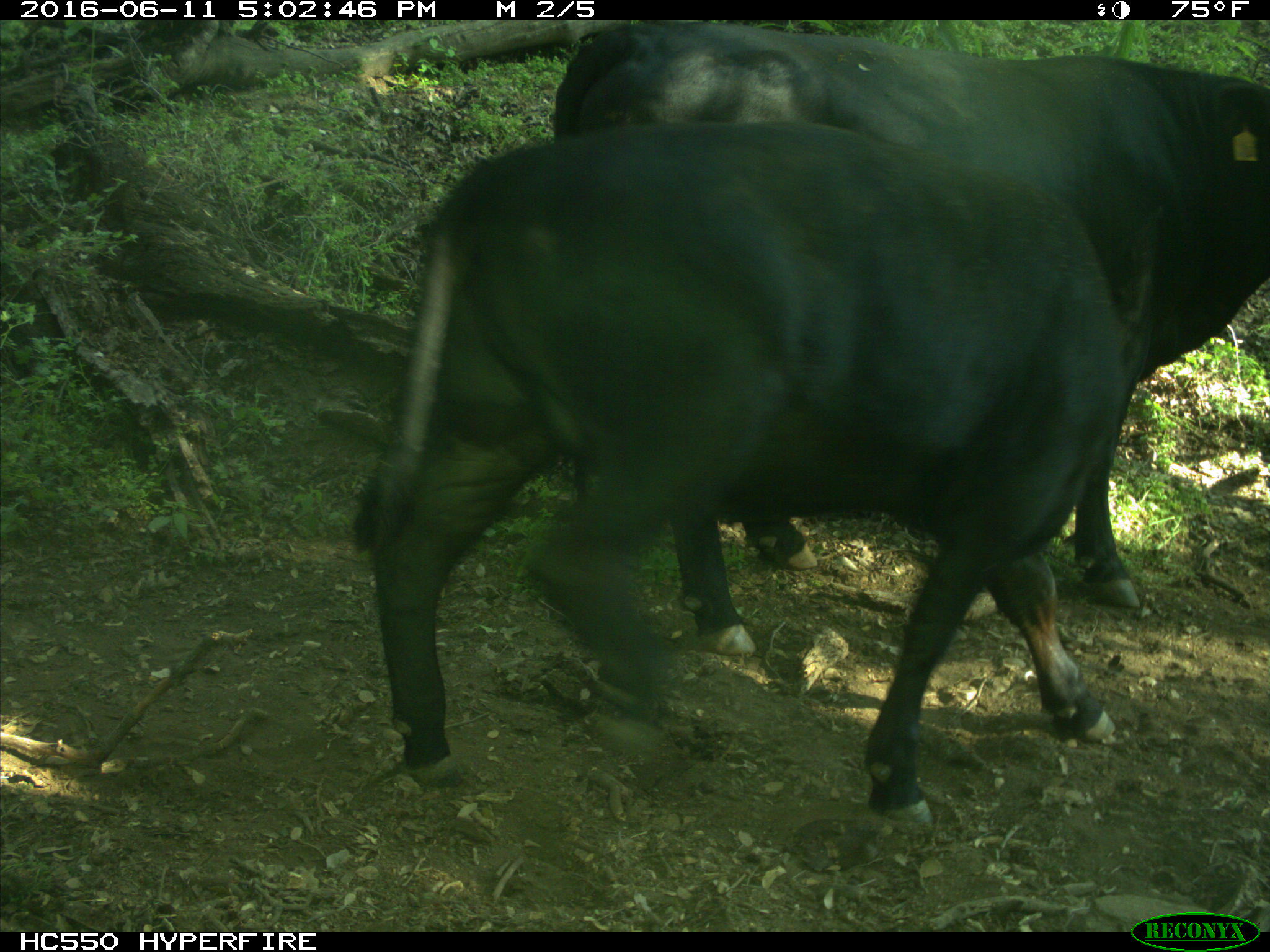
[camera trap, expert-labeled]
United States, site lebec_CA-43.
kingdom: Animalia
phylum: Chordata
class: Mammalia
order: Artiodactyla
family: Bovidae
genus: Bos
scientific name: Bos taurus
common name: domestic cow